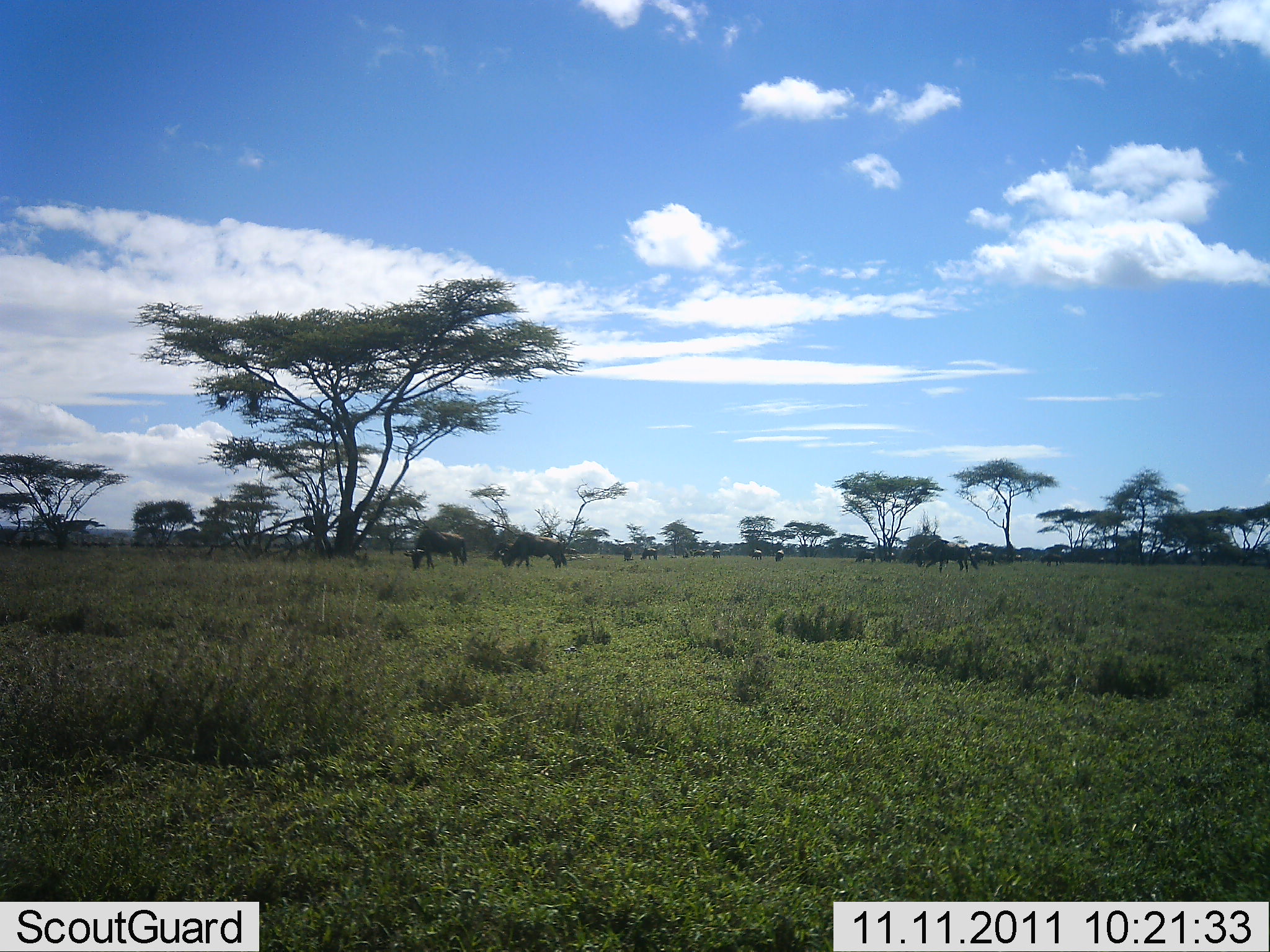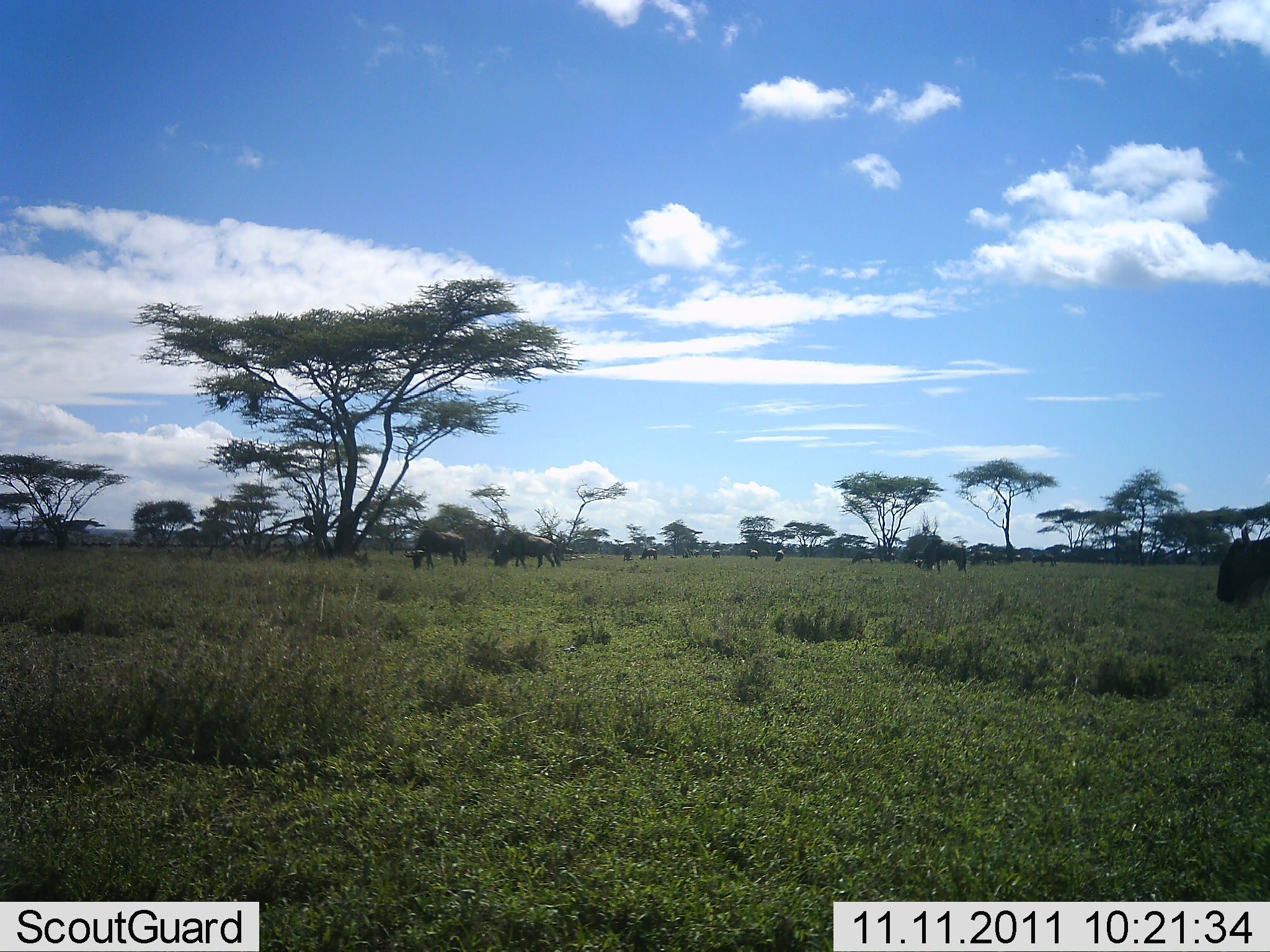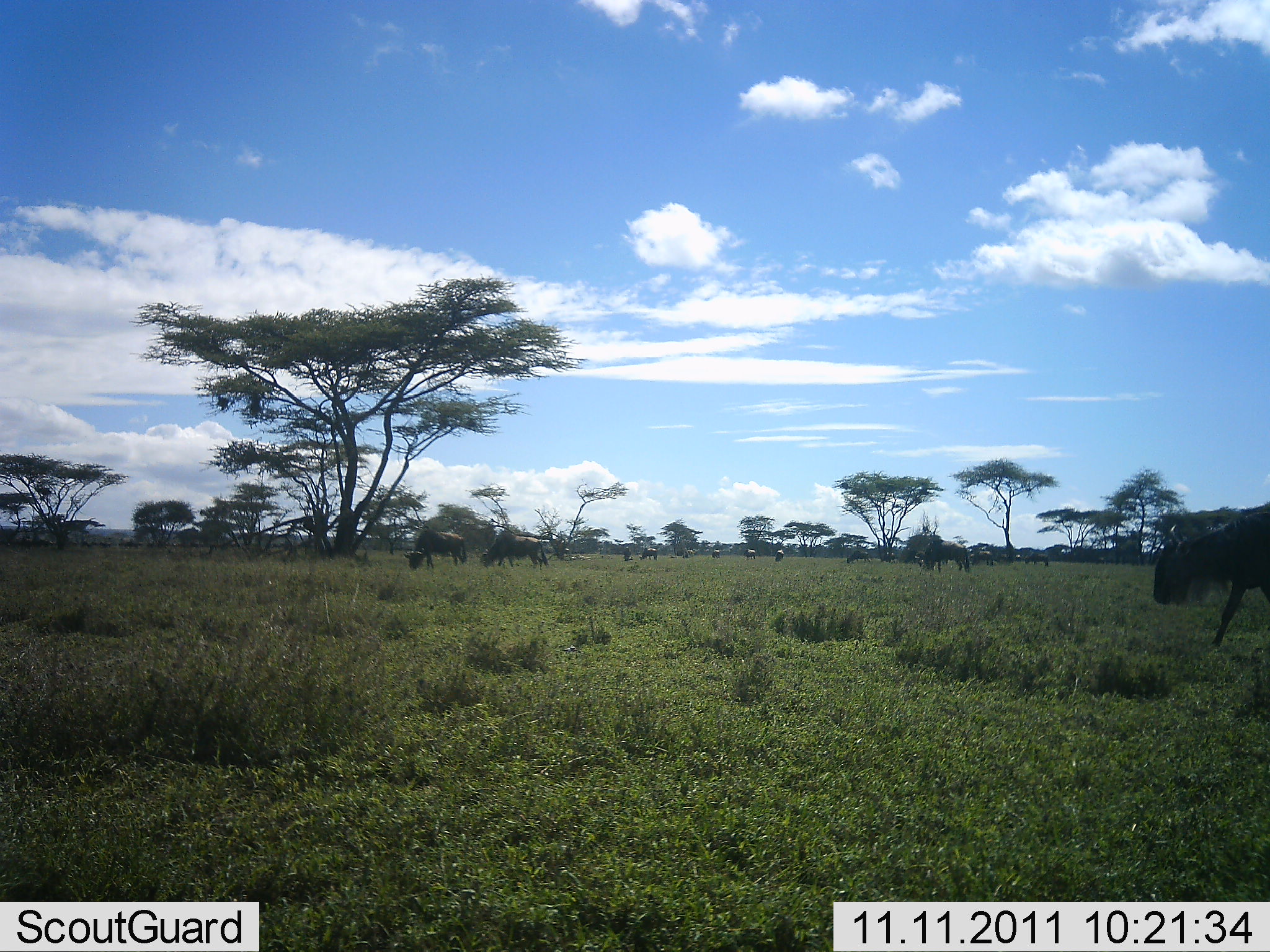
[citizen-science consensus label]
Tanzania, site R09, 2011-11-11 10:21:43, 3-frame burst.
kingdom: Animalia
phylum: Chordata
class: Mammalia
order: Artiodactyla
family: Bovidae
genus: Connochaetes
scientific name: Connochaetes taurinus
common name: blue wildebeest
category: wildebeest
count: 11-50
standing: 43%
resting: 0%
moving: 50%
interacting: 0%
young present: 0%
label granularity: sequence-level